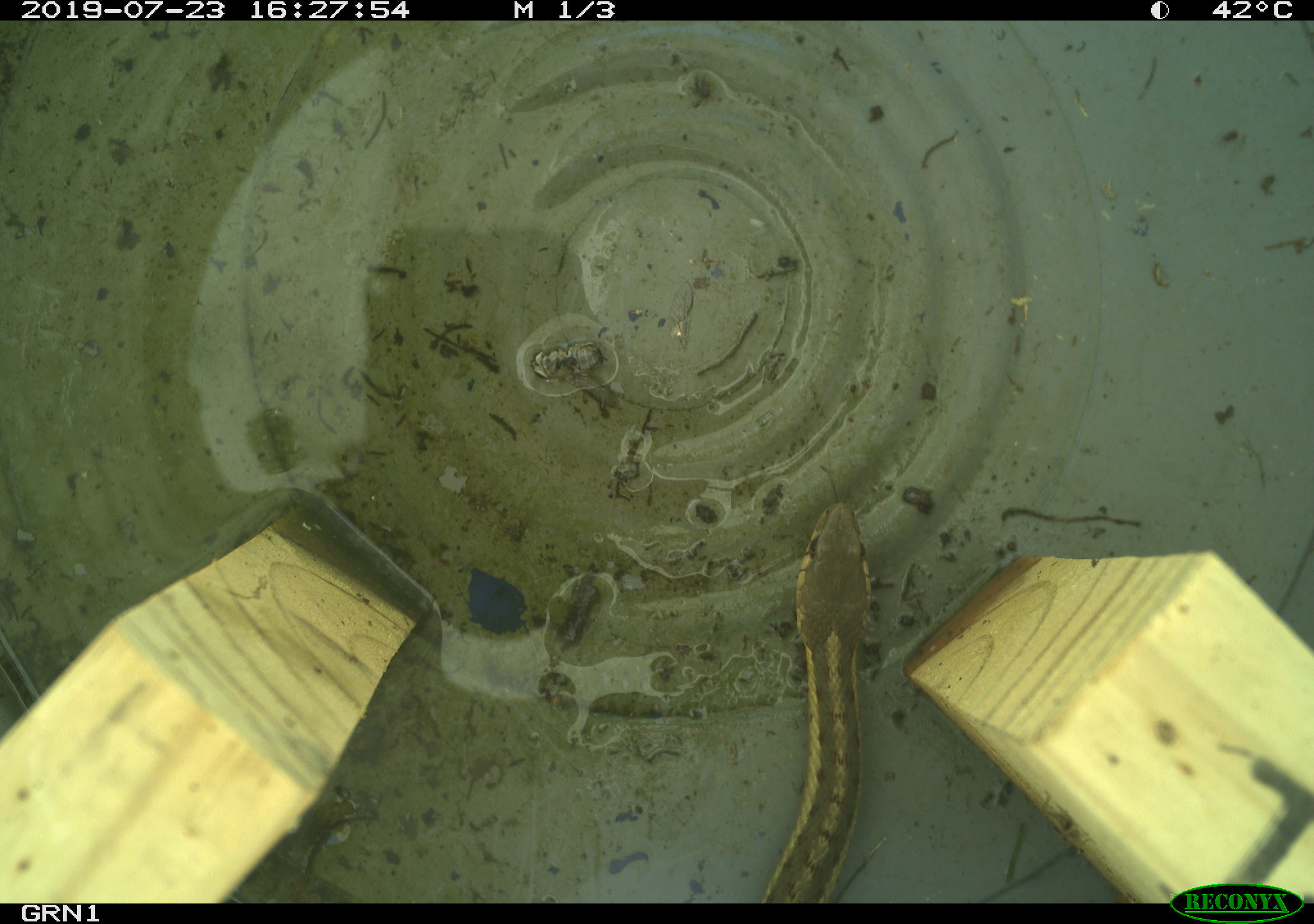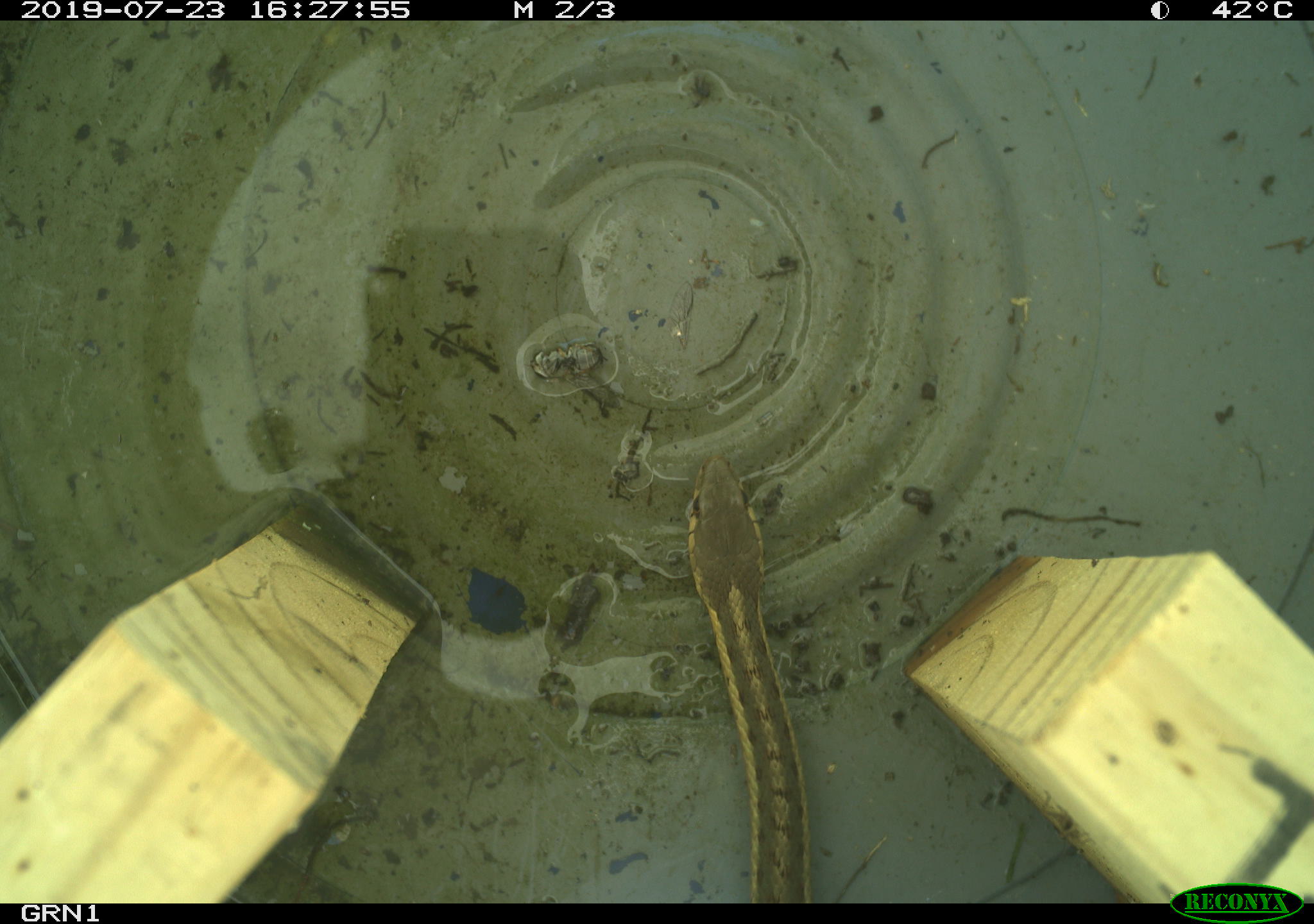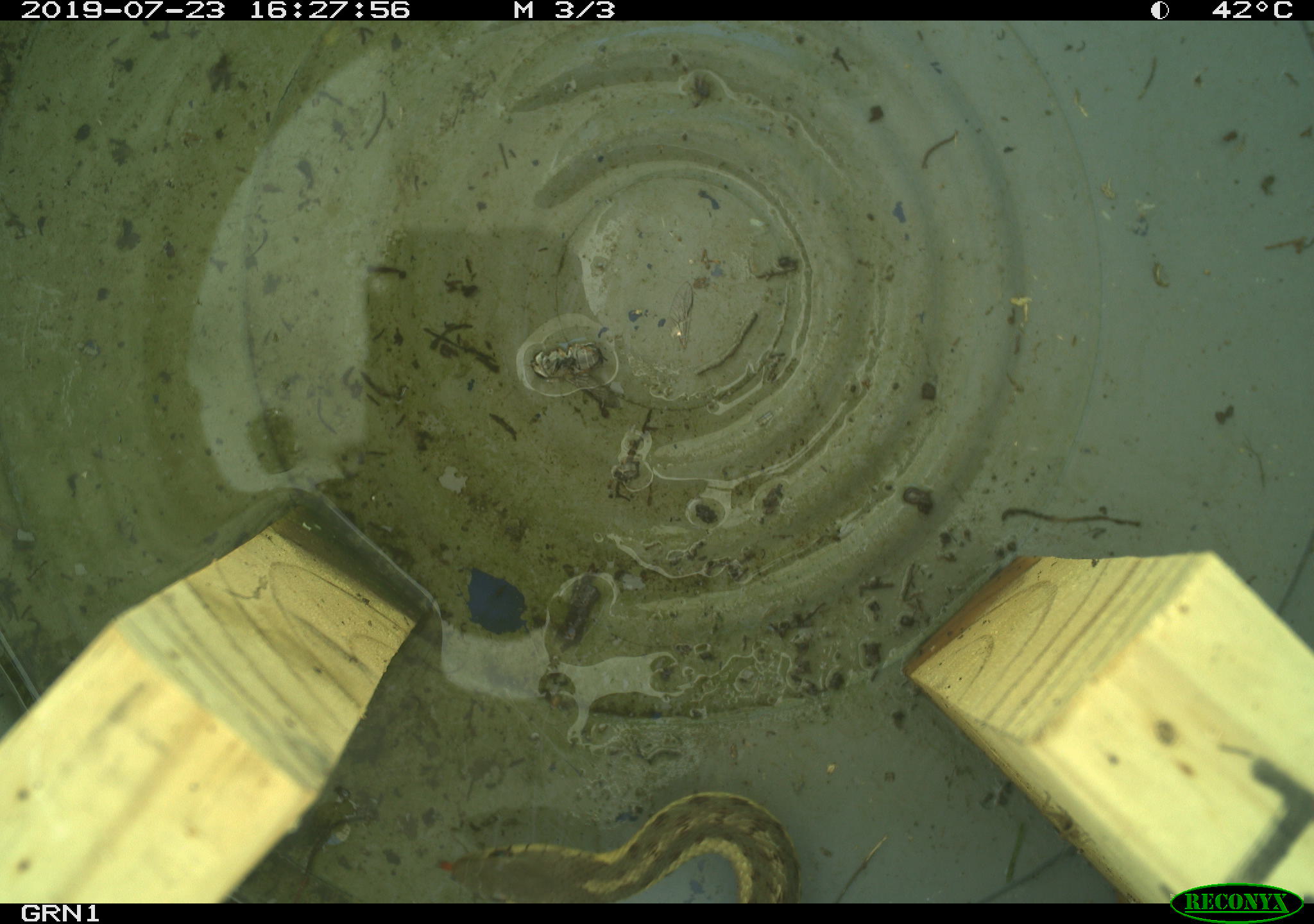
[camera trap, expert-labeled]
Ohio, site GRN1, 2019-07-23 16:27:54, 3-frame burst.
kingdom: Animalia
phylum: Chordata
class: Reptilia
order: Squamata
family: Colubridae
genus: Thamnophis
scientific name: Thamnophis sirtalis sirtalis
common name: eastern gartersnake